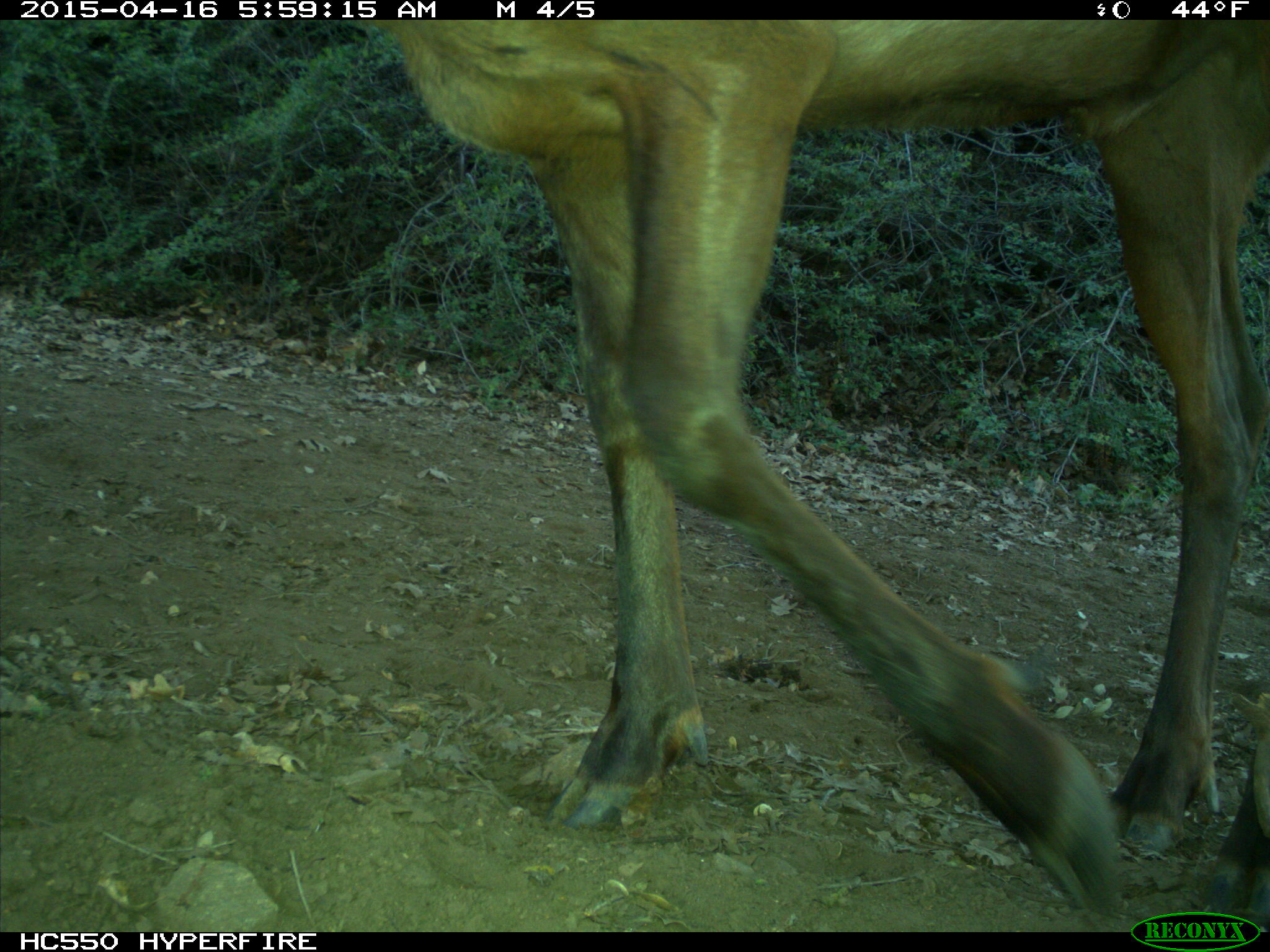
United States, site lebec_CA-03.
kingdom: Animalia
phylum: Chordata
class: Mammalia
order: Artiodactyla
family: Cervidae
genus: Cervus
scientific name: Cervus canadensis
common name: elk